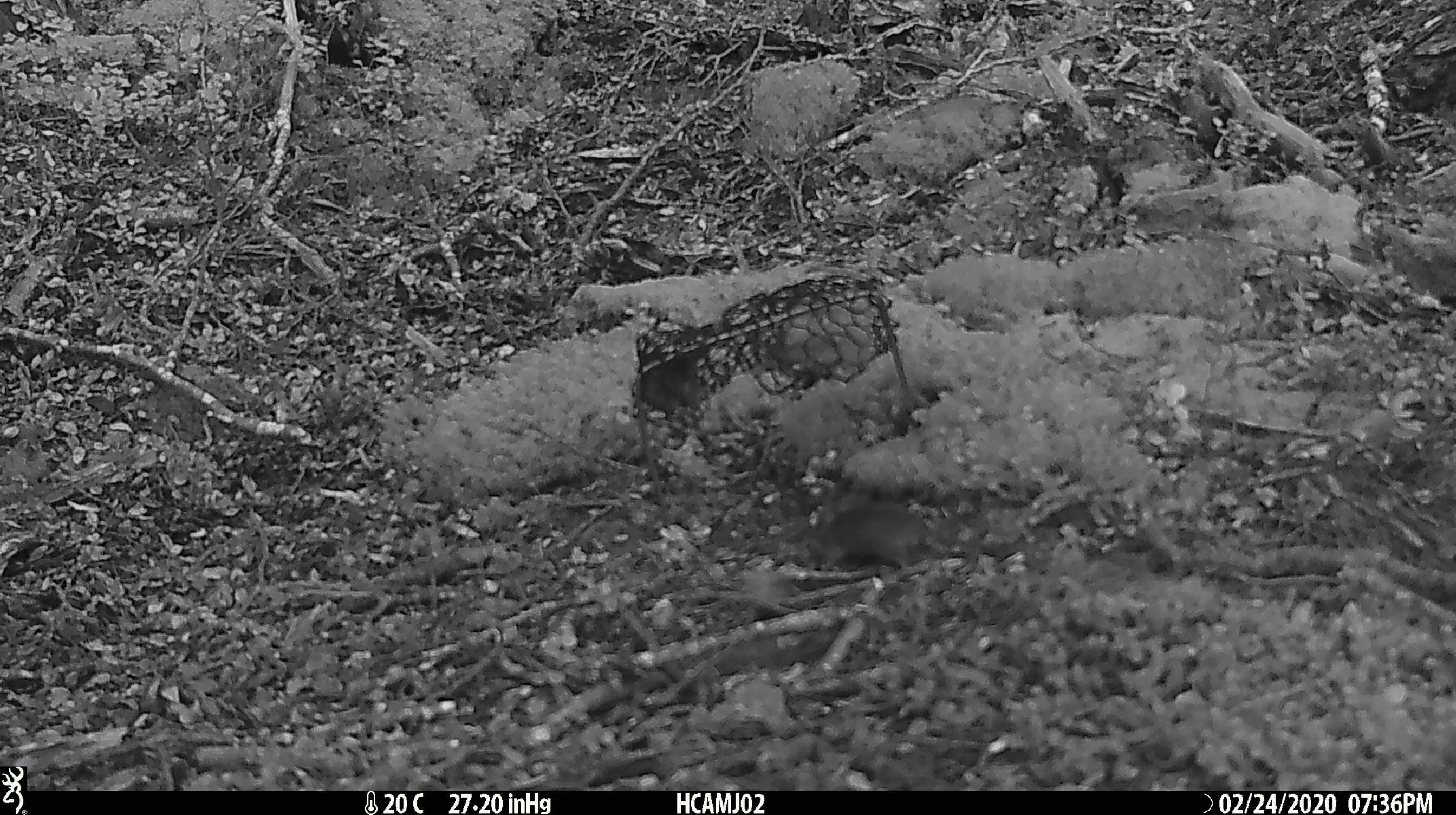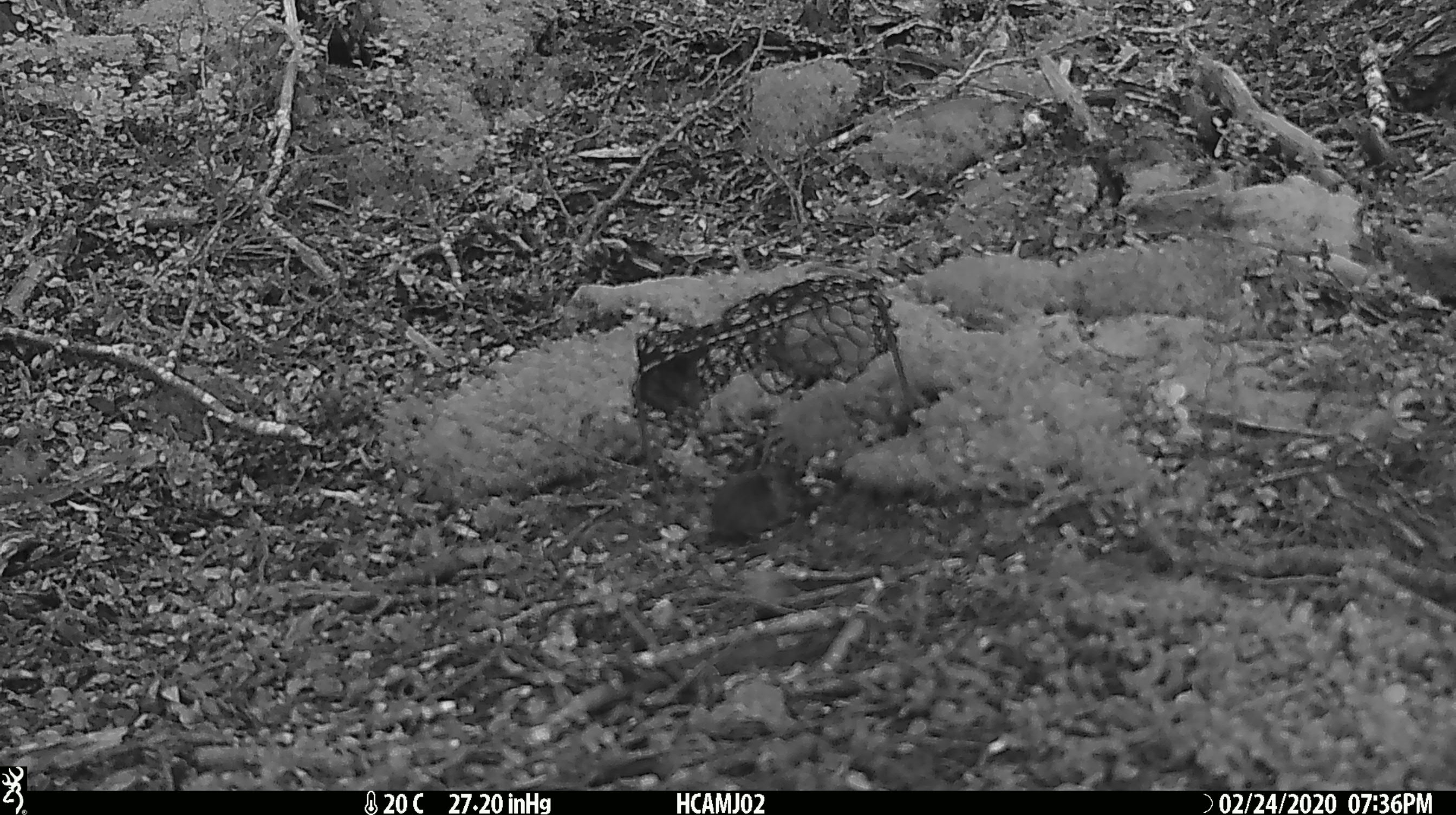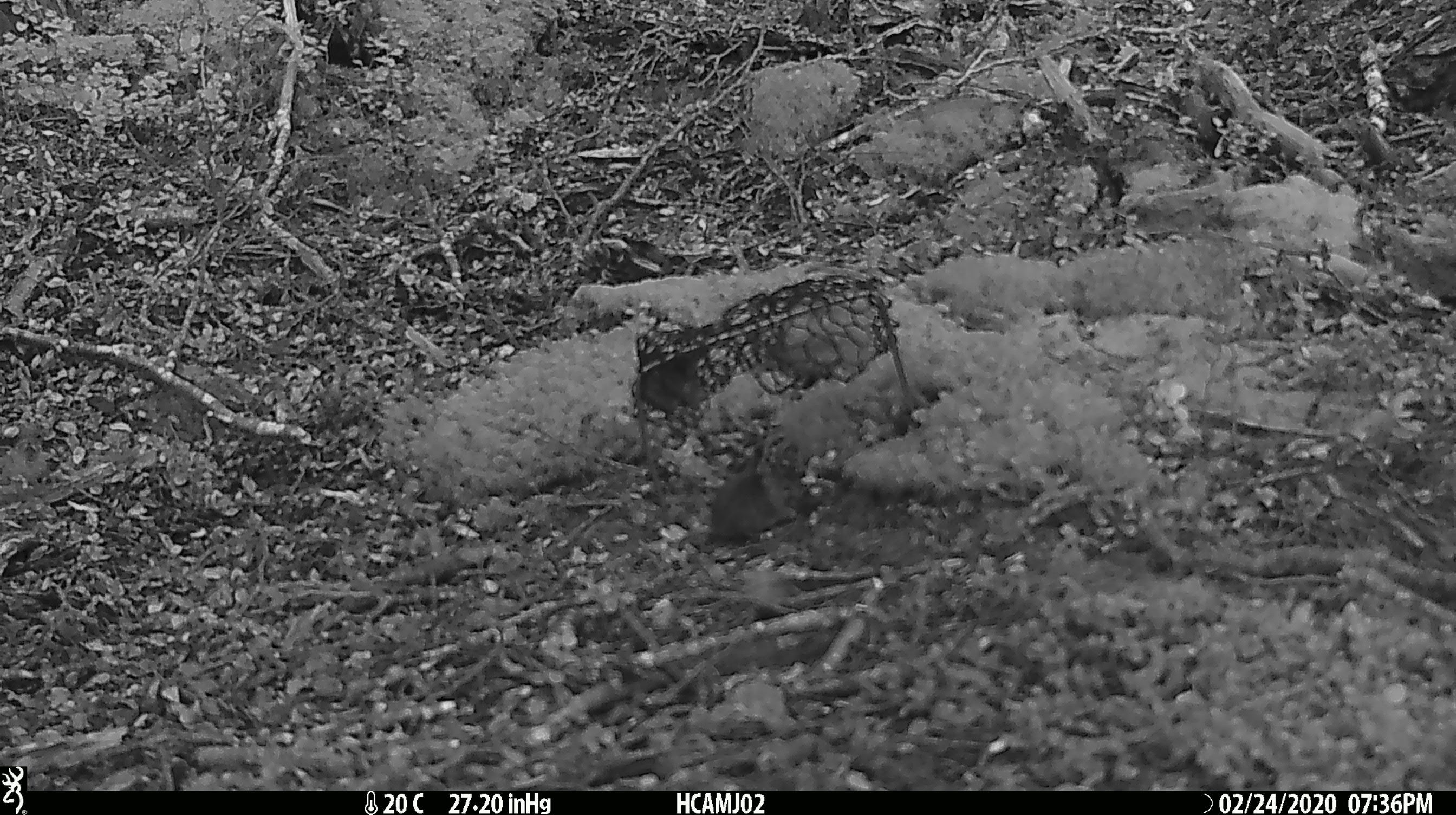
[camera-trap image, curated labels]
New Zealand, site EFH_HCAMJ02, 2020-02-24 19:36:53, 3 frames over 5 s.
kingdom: Animalia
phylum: Chordata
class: Mammalia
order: Rodentia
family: Muridae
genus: Mus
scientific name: Mus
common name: mouse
Mouse (Mus).